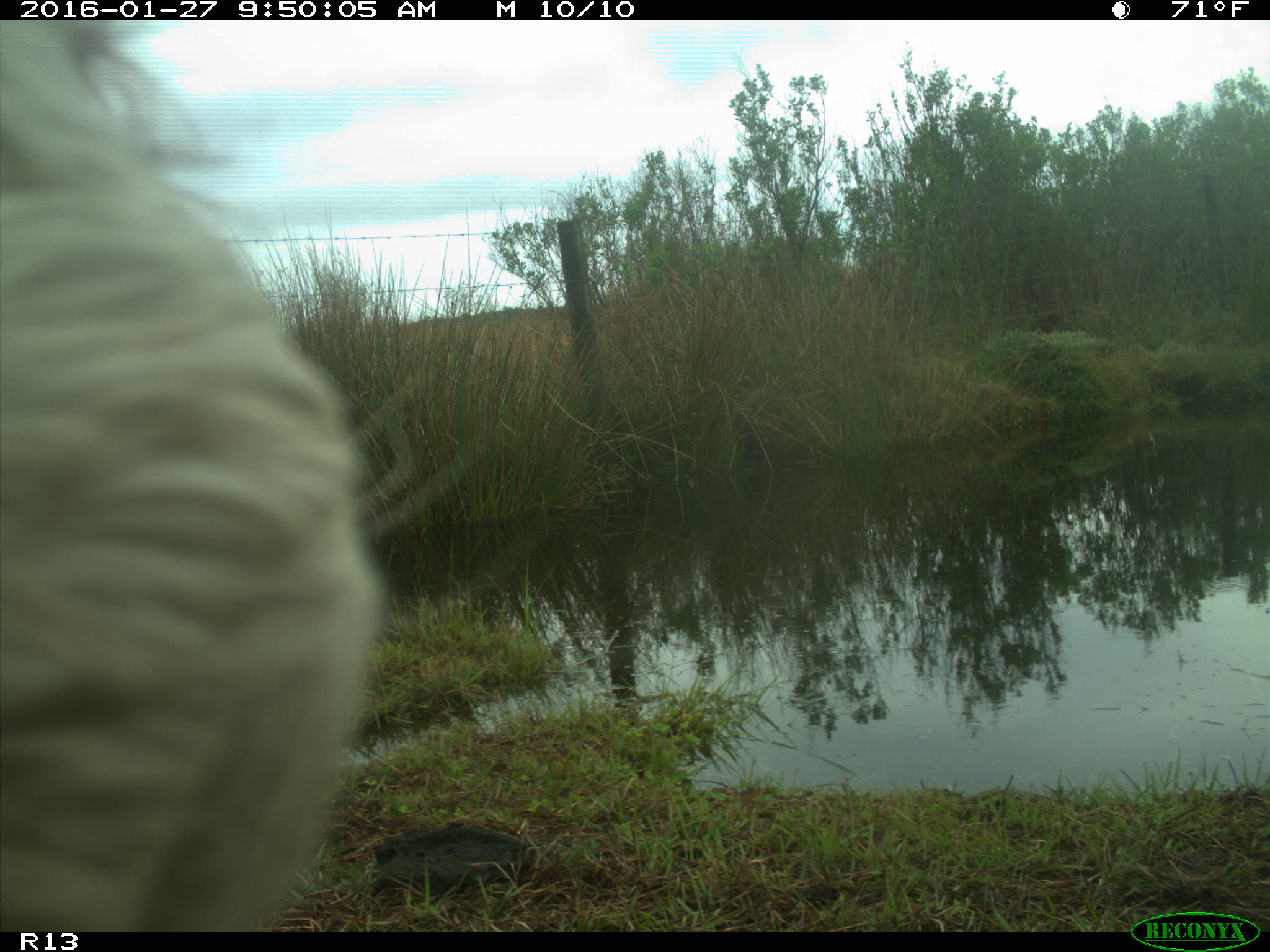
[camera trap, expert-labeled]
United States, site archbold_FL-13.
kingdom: Animalia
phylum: Chordata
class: Mammalia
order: Artiodactyla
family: Bovidae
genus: Bos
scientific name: Bos taurus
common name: domestic cow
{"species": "Bos taurus (domestic cow)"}